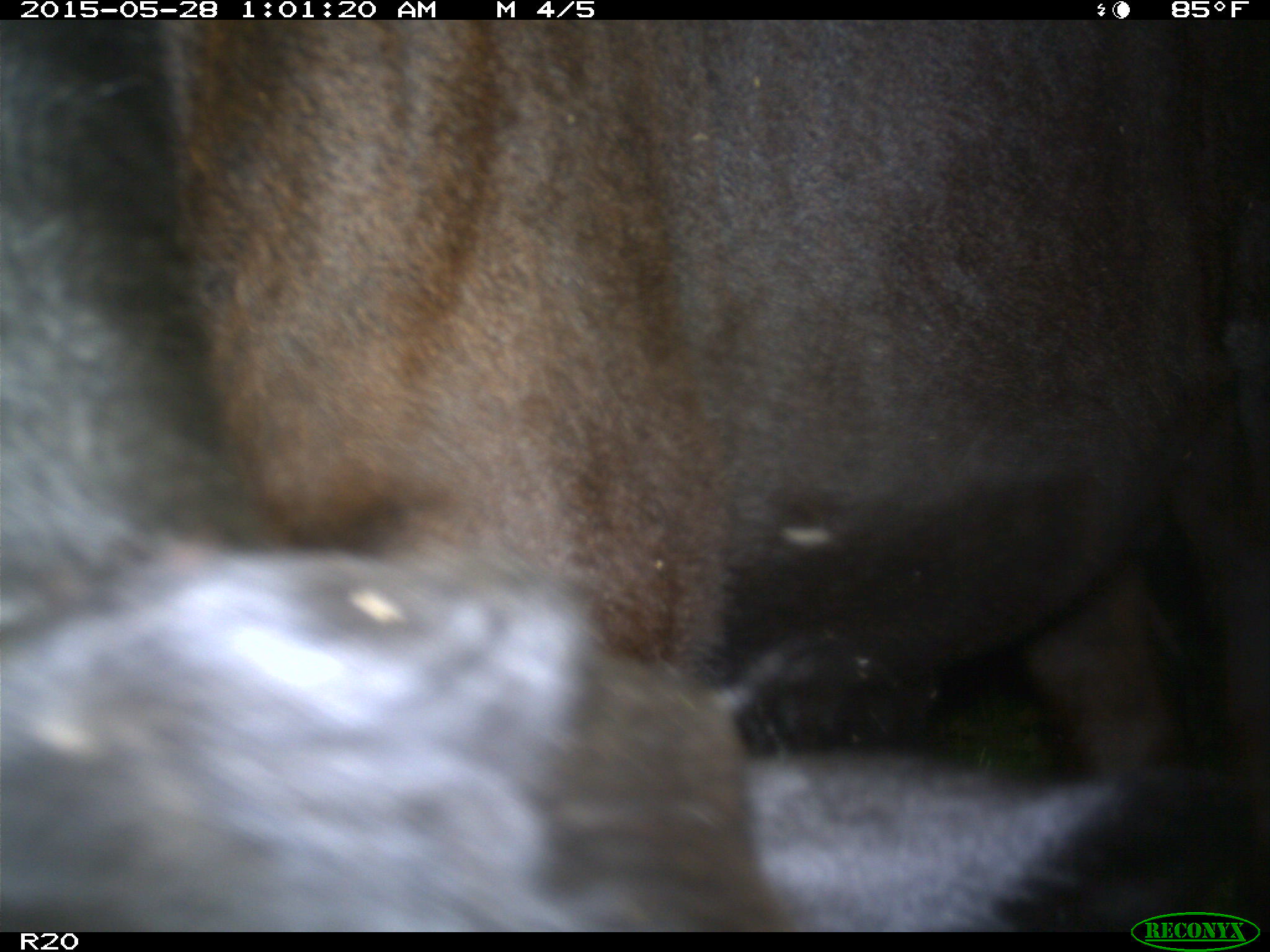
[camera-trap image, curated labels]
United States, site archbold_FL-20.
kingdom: Animalia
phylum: Chordata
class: Mammalia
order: Artiodactyla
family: Bovidae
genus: Bos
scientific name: Bos taurus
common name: domestic cow